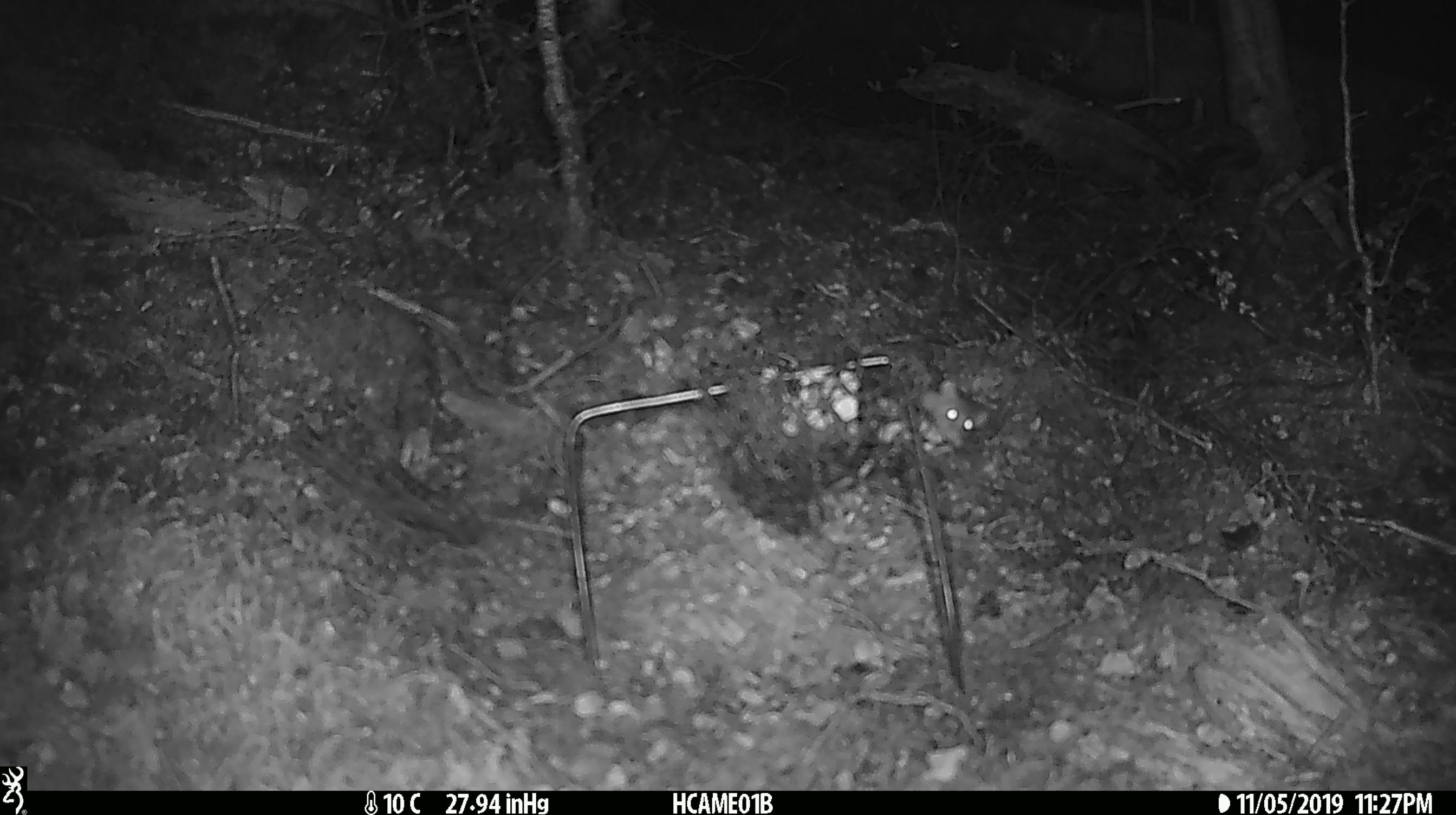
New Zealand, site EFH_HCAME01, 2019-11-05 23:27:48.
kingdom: Animalia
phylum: Chordata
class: Mammalia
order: Rodentia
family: Muridae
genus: Mus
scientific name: Mus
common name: mouse